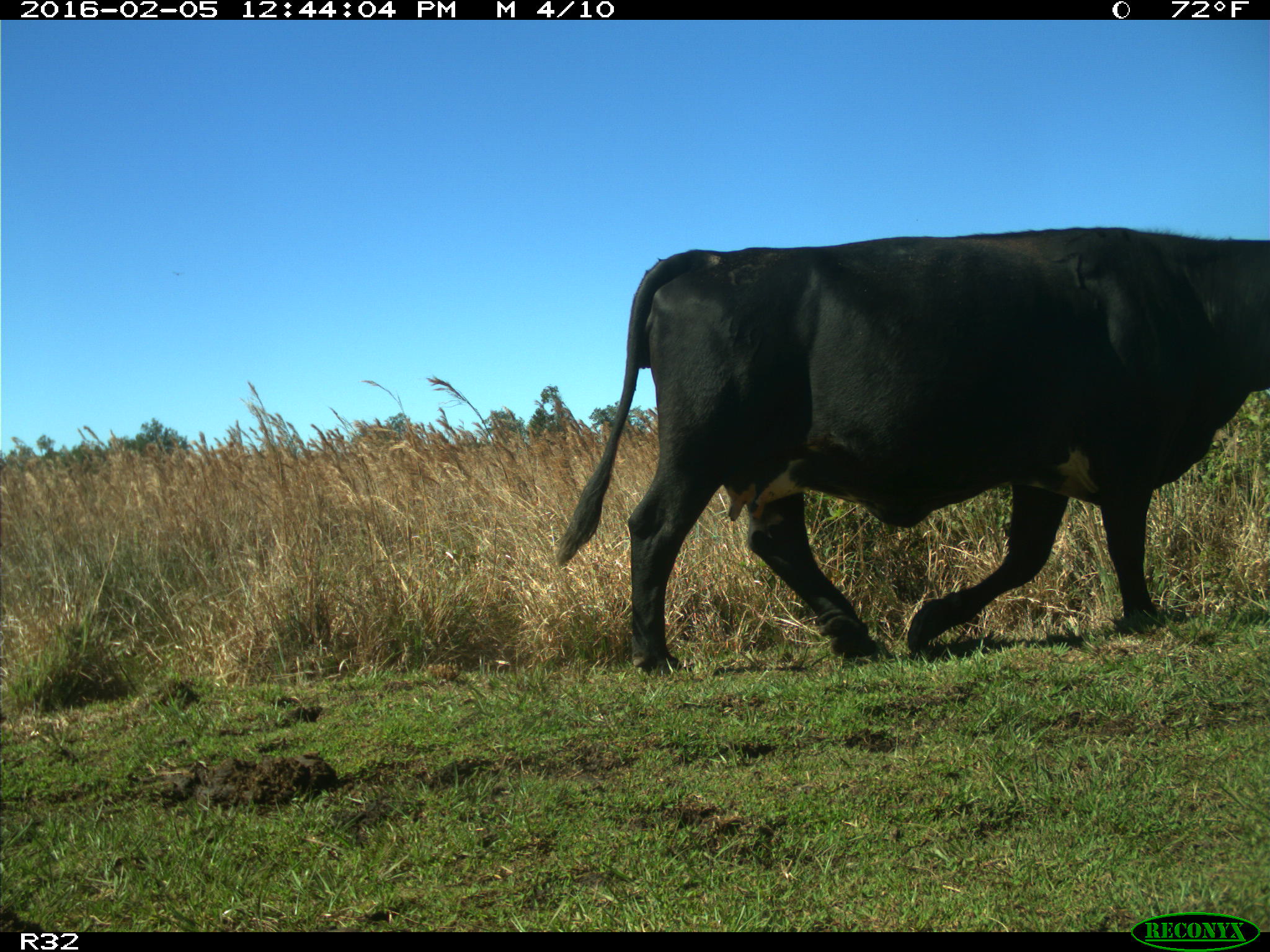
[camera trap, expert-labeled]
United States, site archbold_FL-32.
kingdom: Animalia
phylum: Chordata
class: Mammalia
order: Artiodactyla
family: Bovidae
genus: Bos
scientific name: Bos taurus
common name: domestic cow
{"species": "Bos taurus (domestic cow)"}